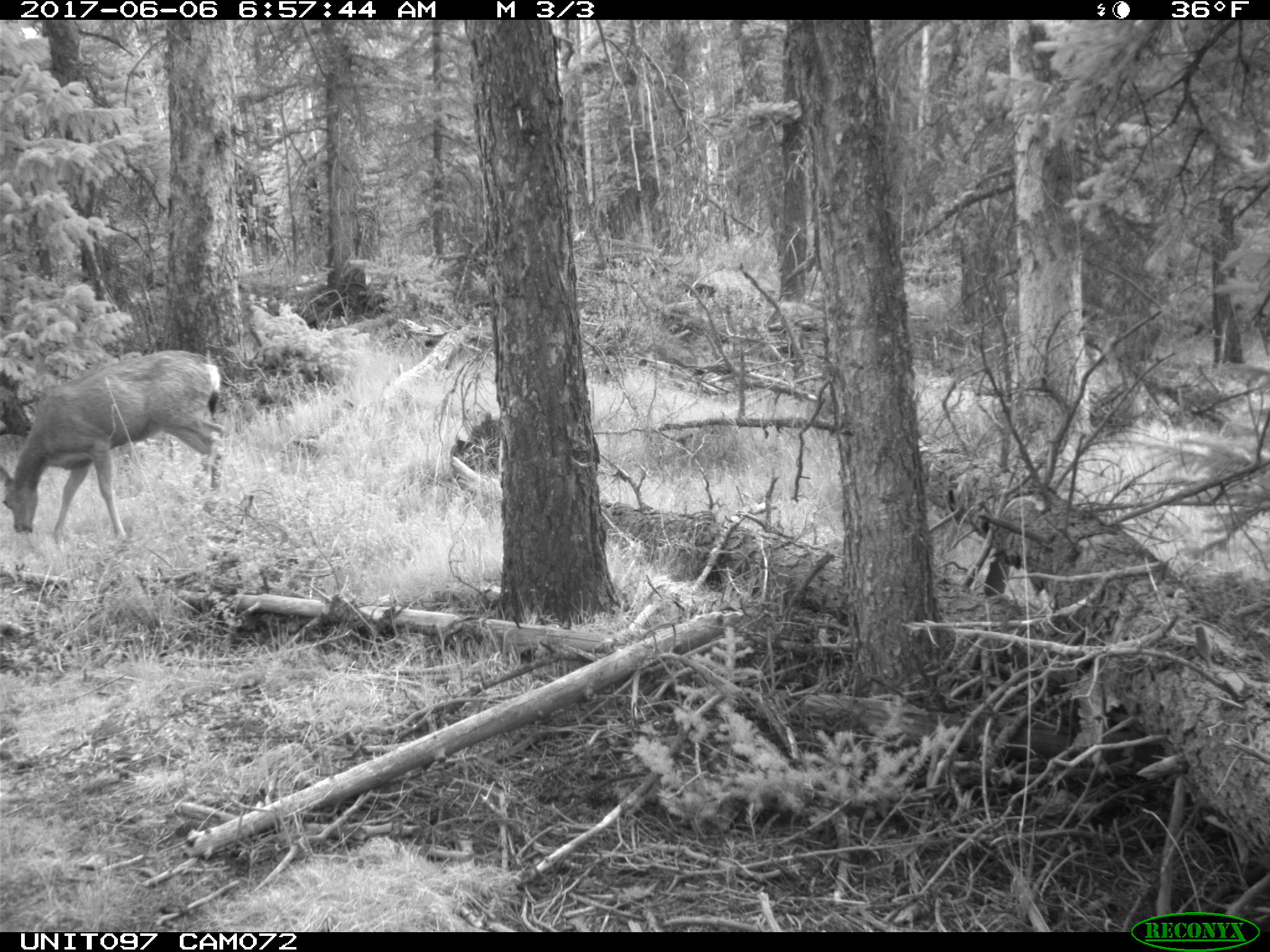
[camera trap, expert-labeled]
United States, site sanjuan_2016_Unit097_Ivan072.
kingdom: Animalia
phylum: Chordata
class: Mammalia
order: Artiodactyla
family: Cervidae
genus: Odocoileus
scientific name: Odocoileus hemionus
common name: mule deer